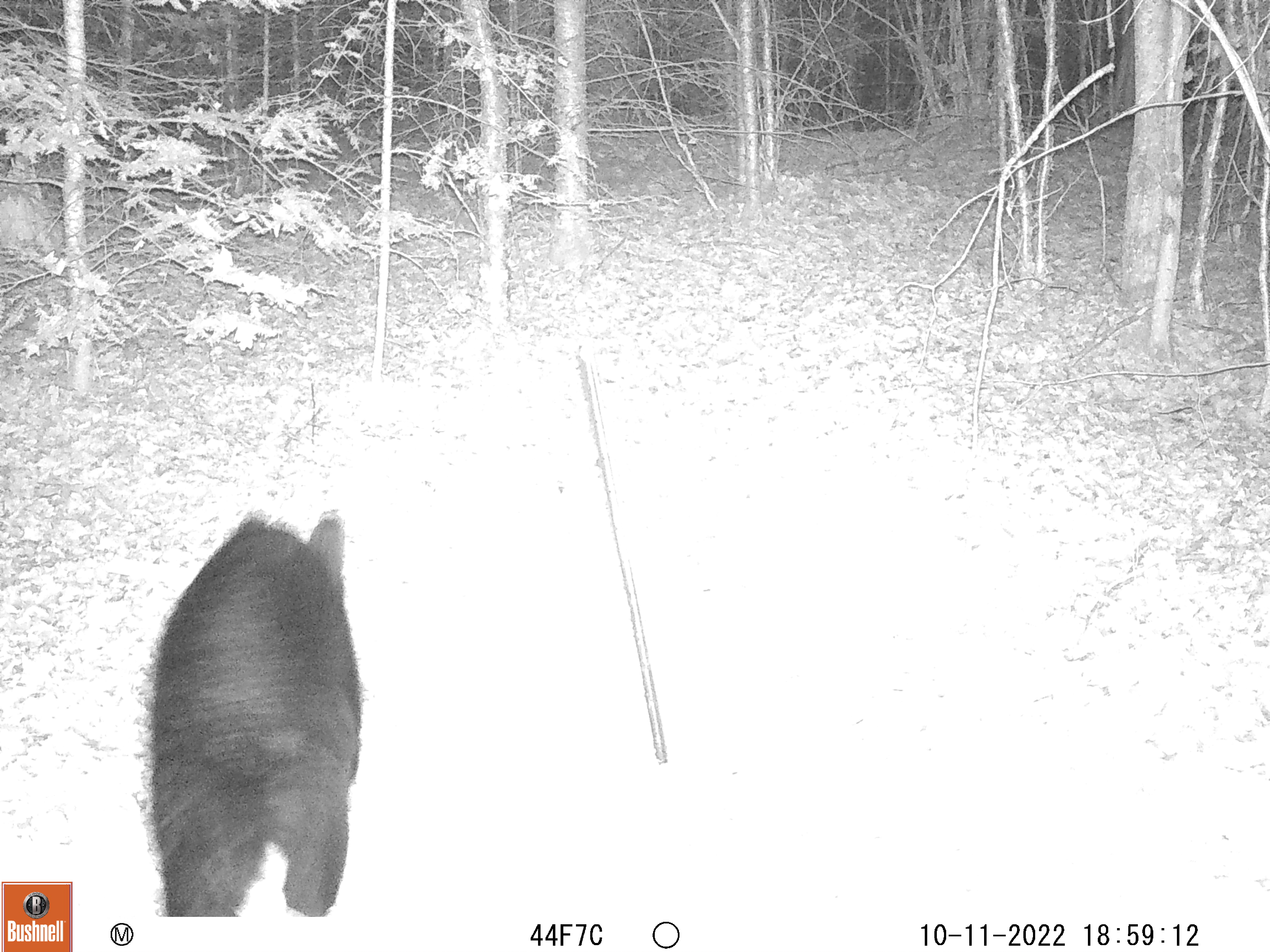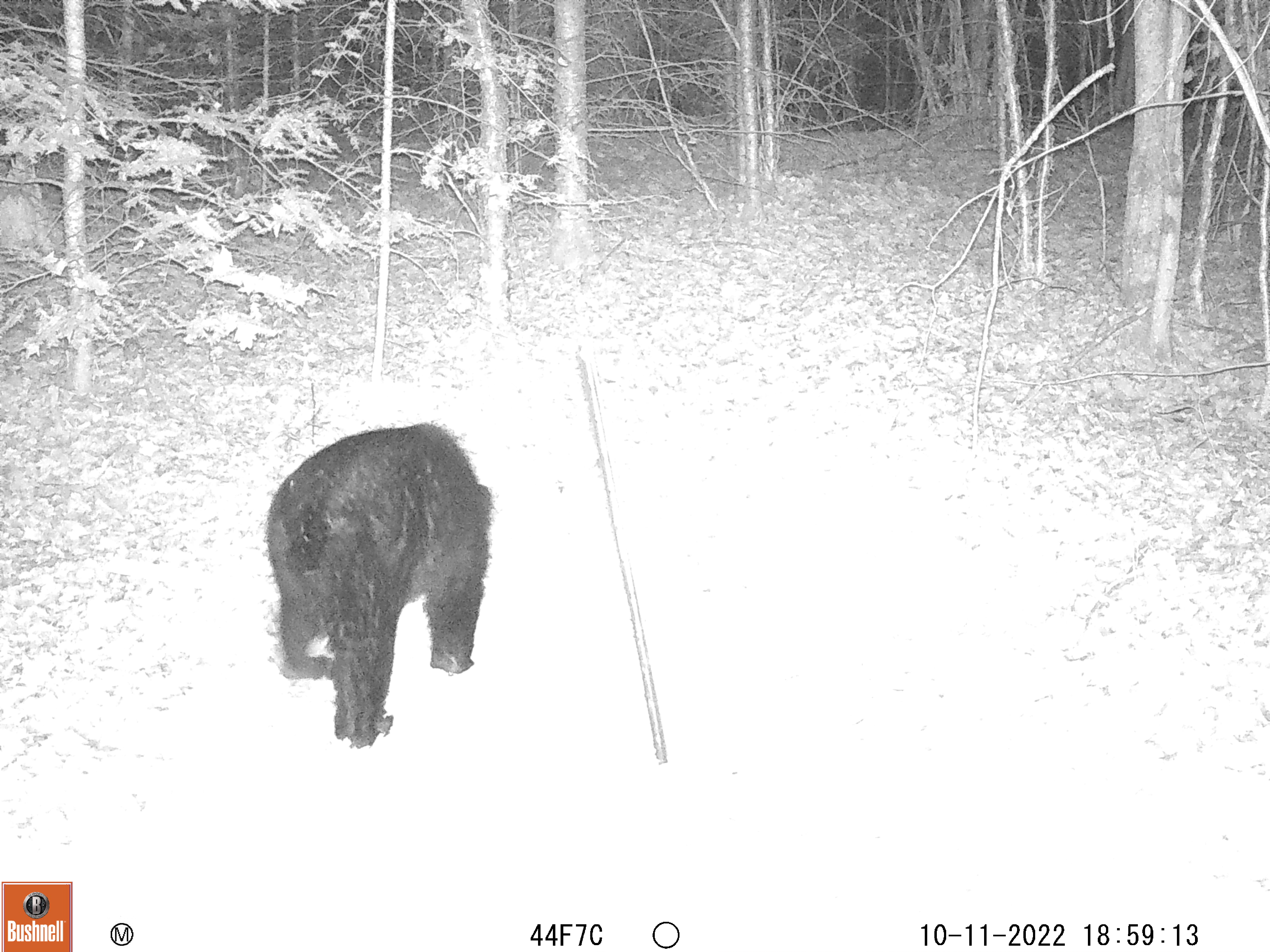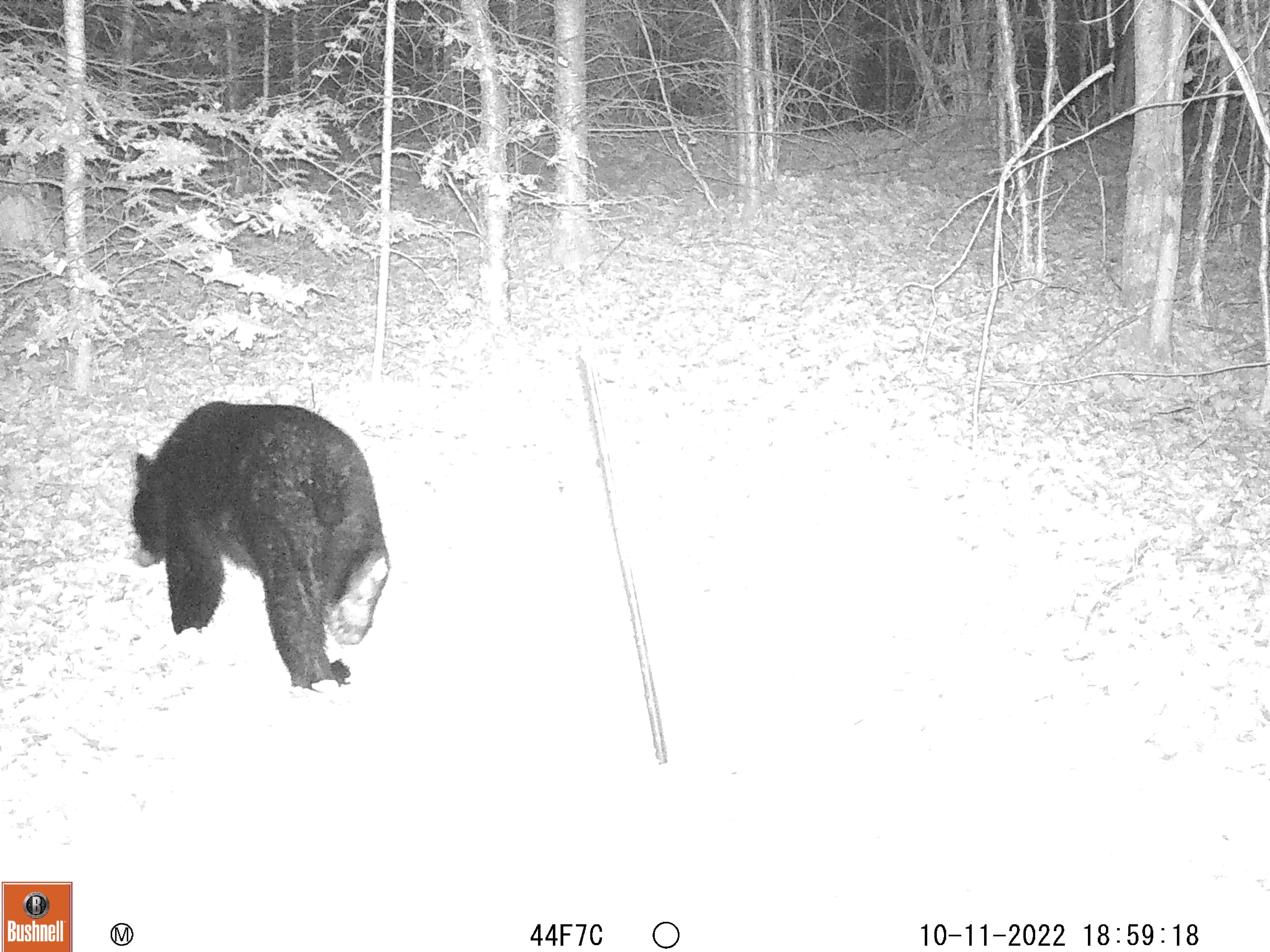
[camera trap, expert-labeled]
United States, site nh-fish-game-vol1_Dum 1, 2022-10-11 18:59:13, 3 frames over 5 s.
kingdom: Animalia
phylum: Chordata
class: Mammalia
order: Carnivora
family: Ursidae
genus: Ursus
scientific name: Ursus americanus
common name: black bear